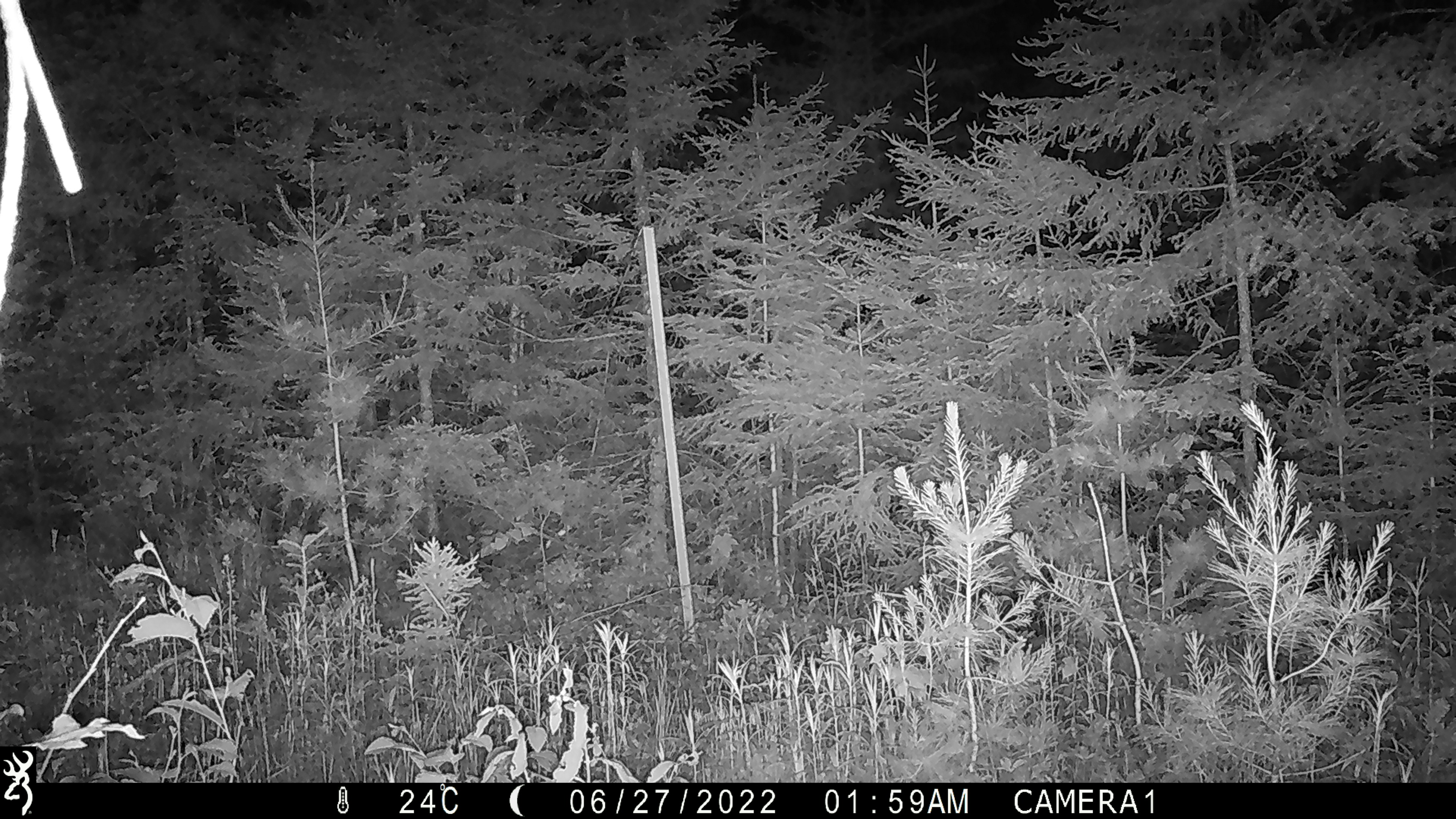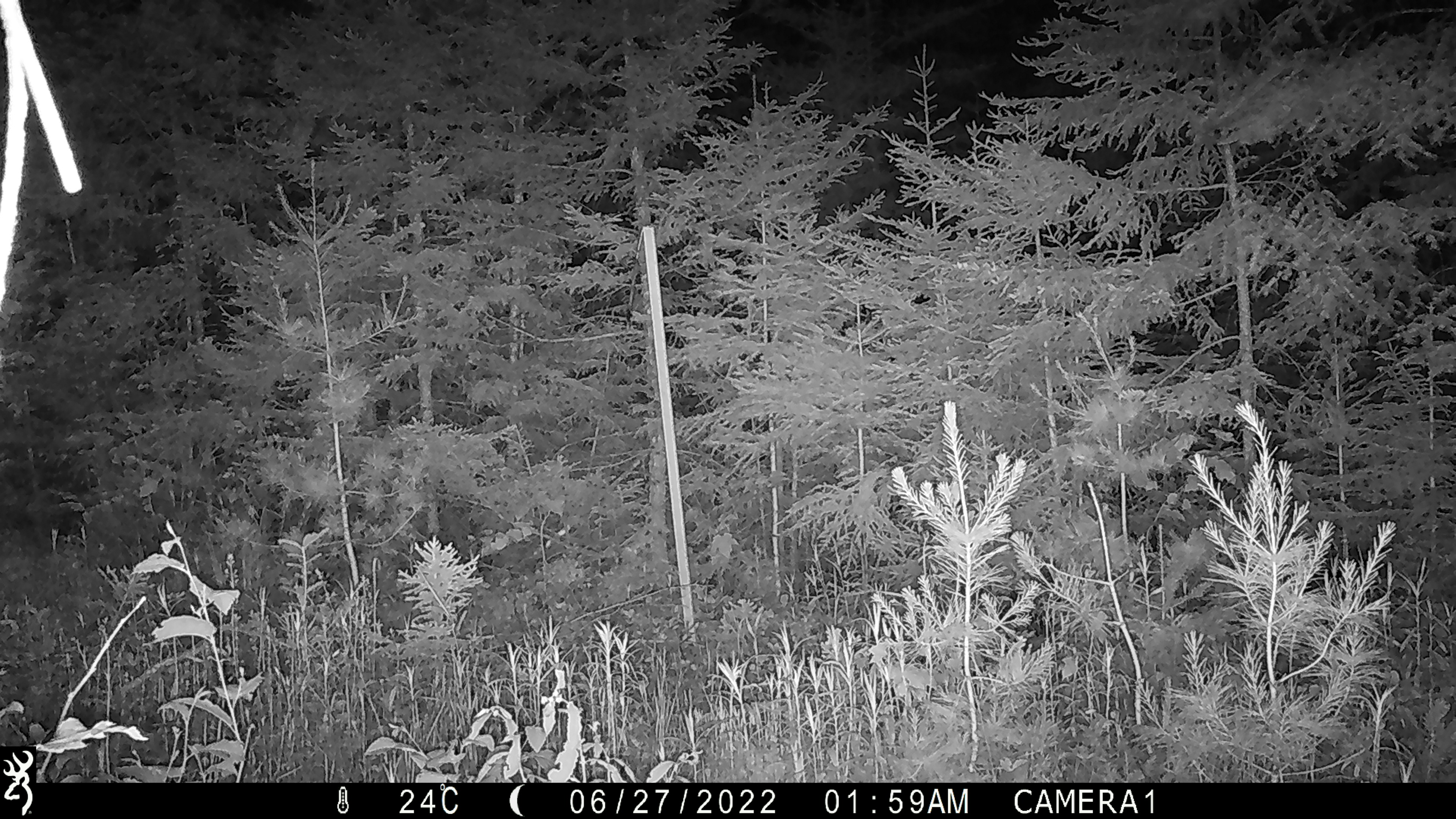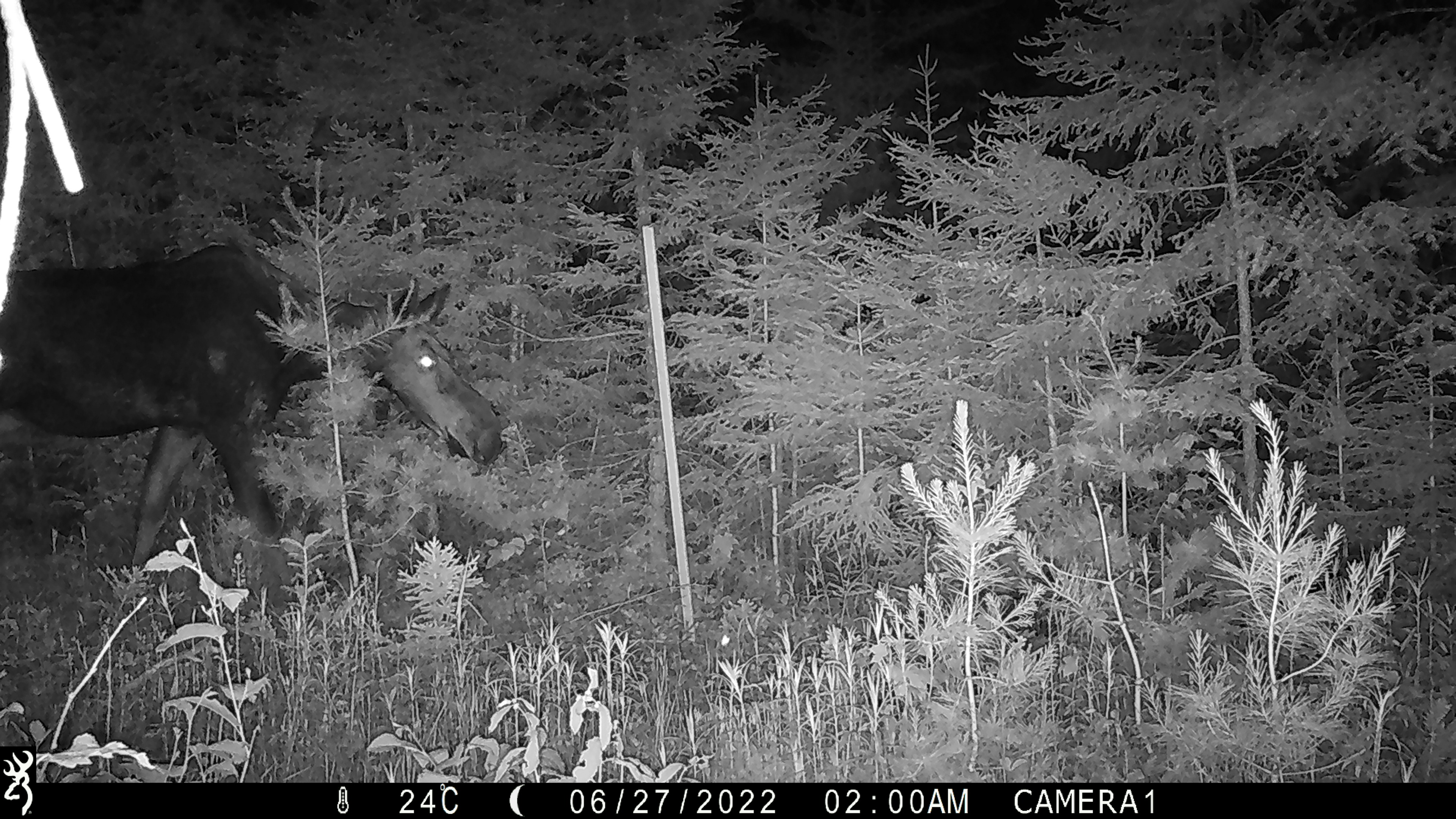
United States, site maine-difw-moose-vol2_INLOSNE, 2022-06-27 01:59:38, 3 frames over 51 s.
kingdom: Animalia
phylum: Chordata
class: Mammalia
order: Artiodactyla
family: Cervidae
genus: Alces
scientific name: Alces alces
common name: moose